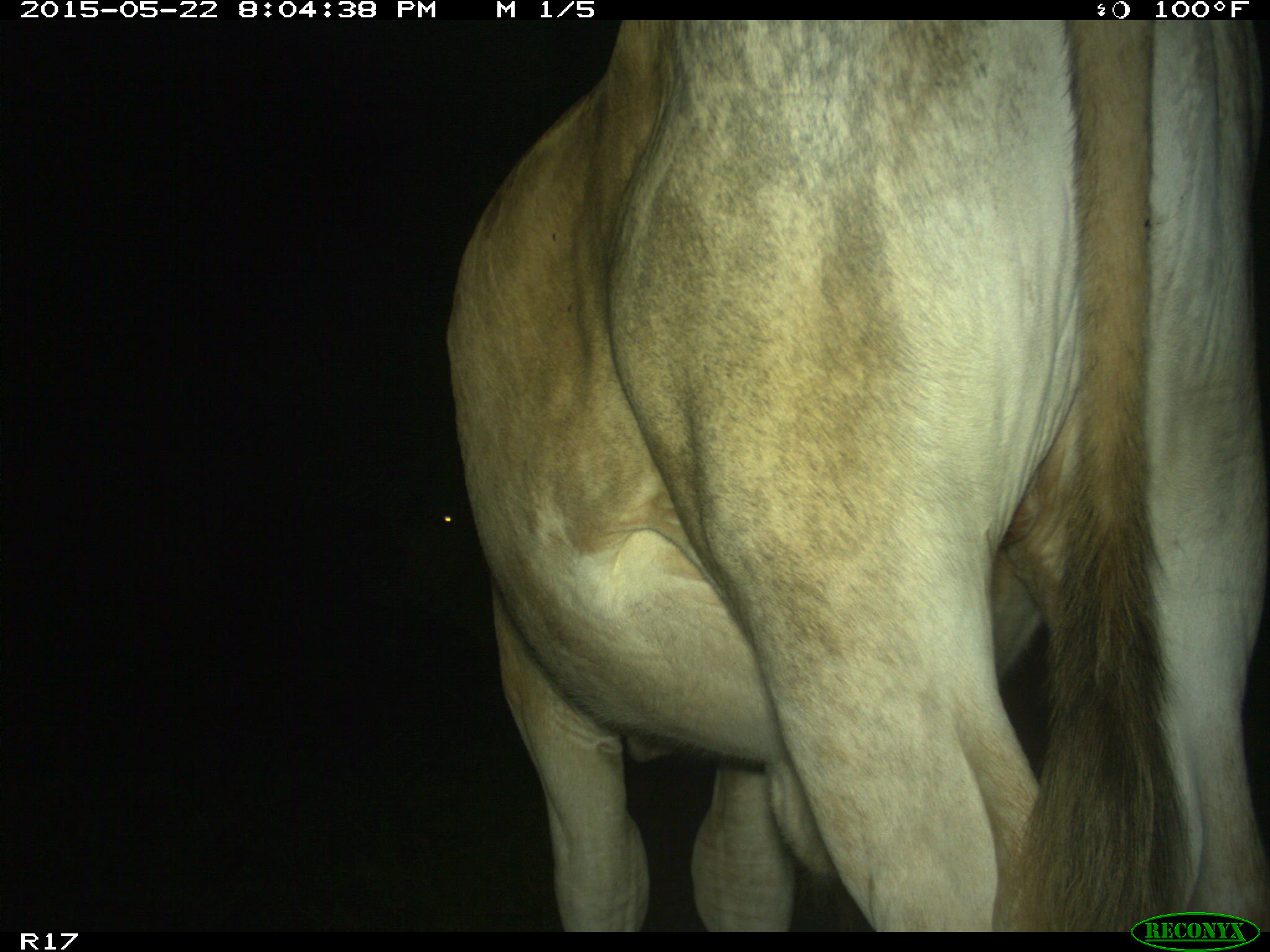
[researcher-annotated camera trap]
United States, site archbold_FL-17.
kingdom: Animalia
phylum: Chordata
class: Mammalia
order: Artiodactyla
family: Bovidae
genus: Bos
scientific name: Bos taurus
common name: domestic cow